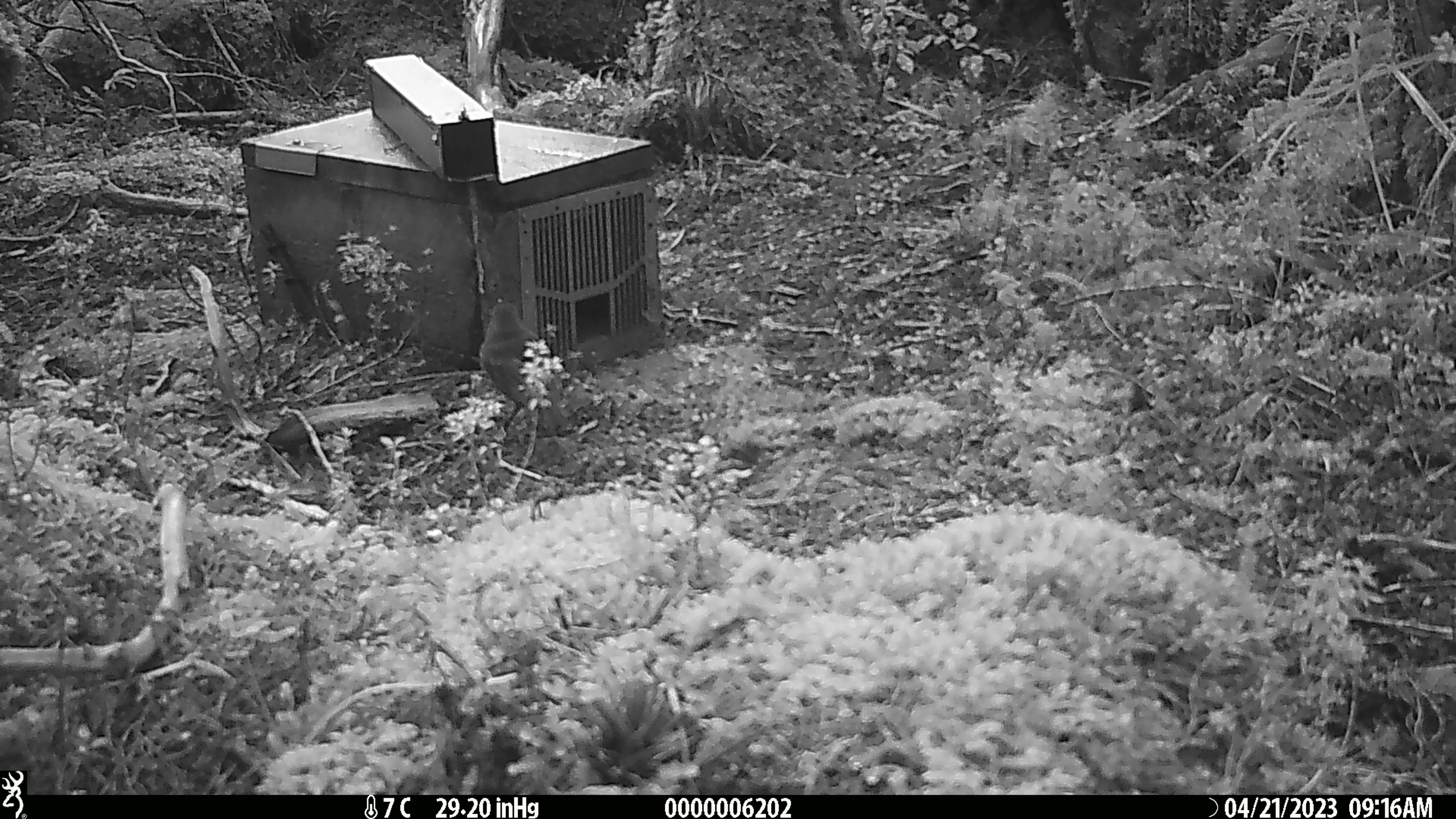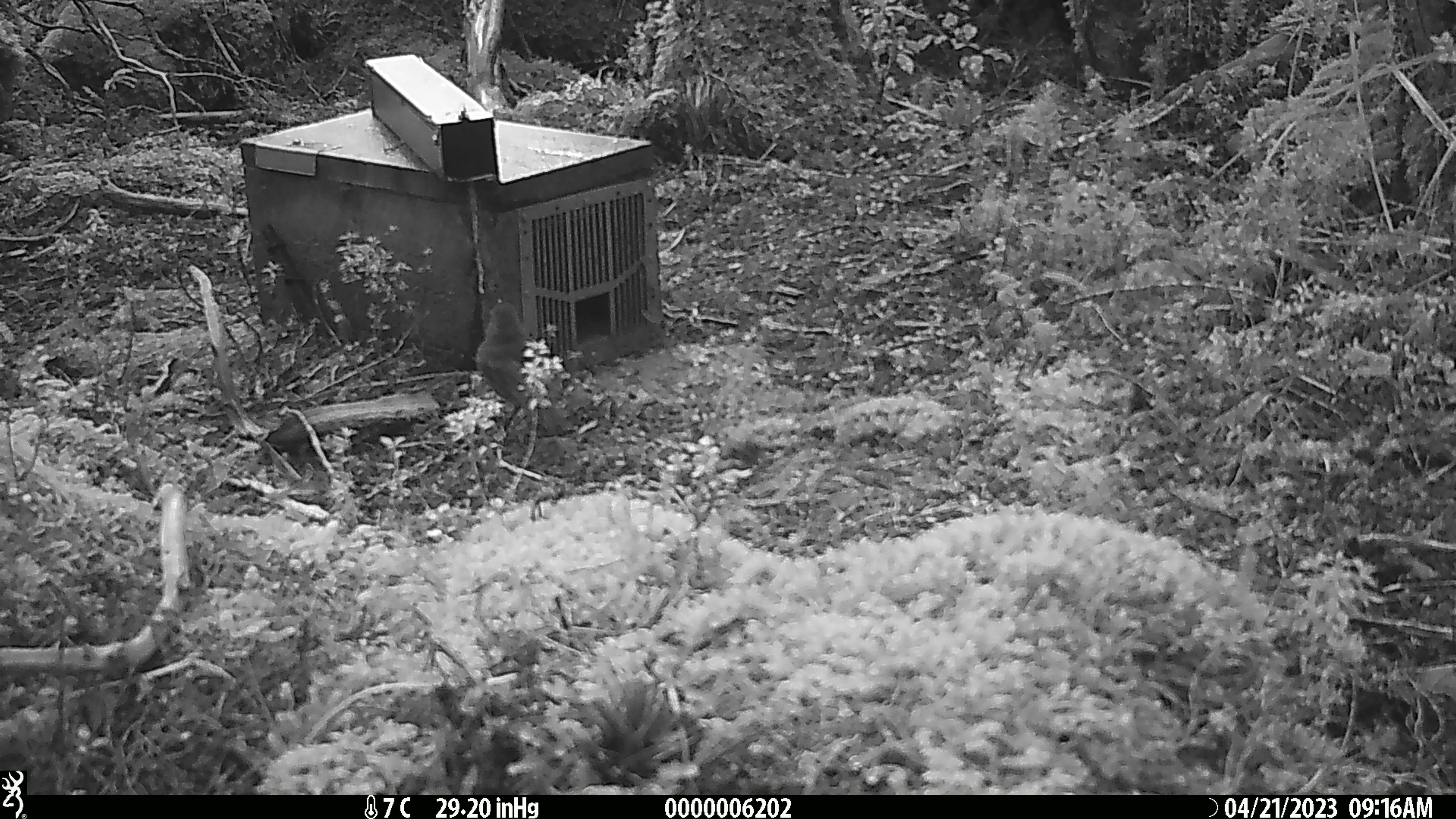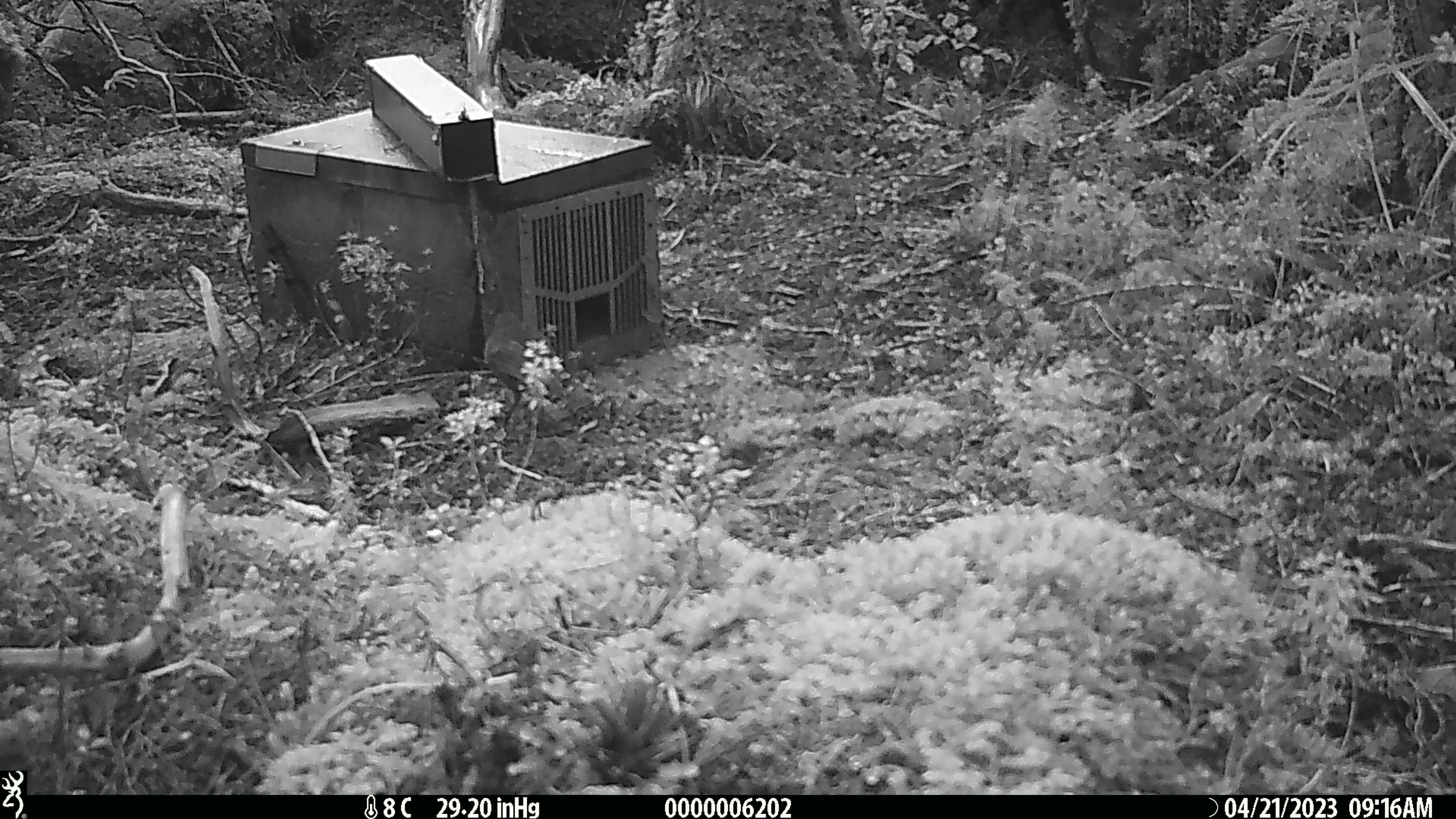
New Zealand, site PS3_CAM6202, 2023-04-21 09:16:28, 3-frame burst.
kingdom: Animalia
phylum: Chordata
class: Aves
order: Passeriformes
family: Petroicidae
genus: Petroica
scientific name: Petroica australis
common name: new zealand robin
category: robin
Robin (new zealand robin) (Petroica australis).